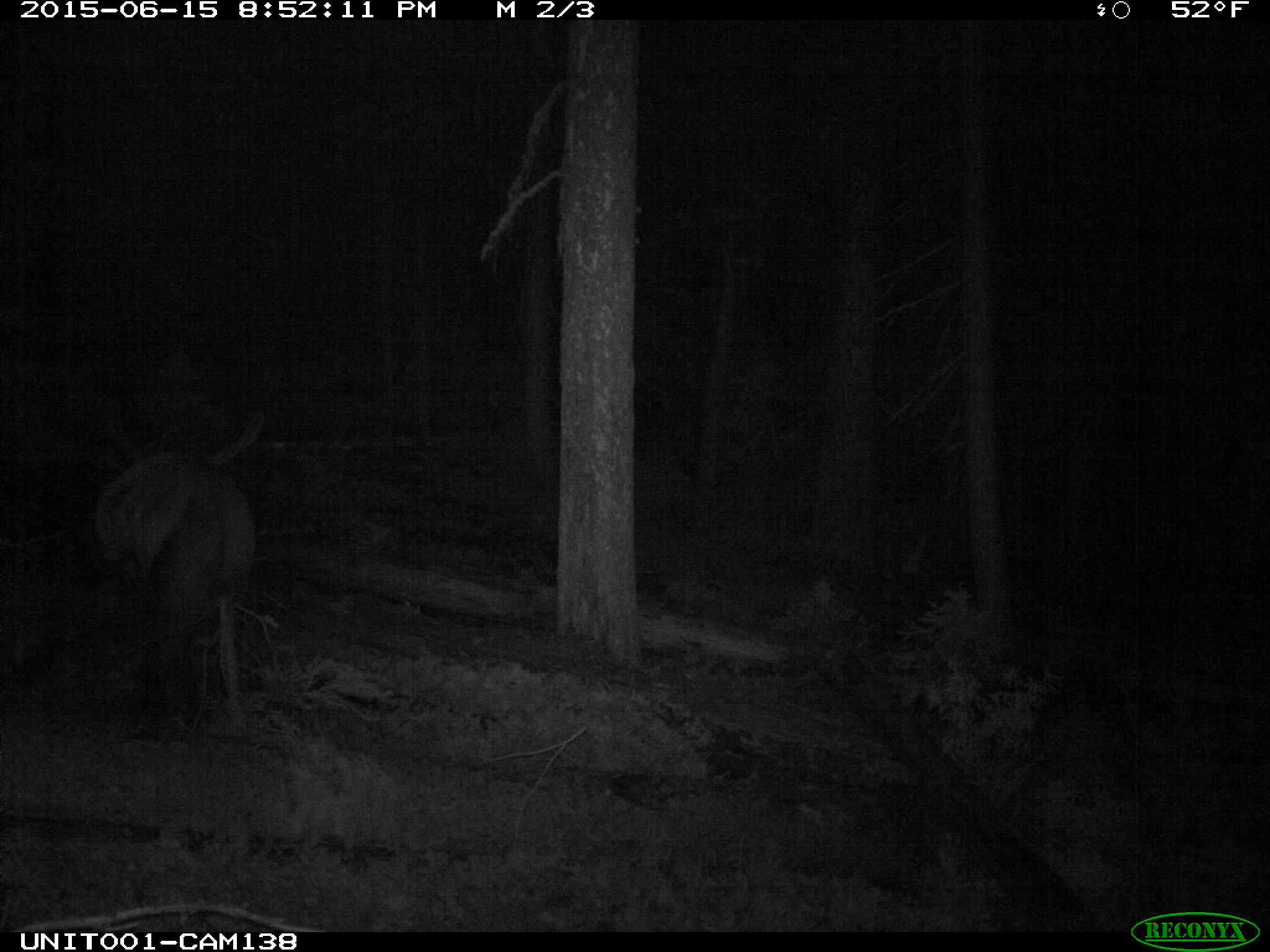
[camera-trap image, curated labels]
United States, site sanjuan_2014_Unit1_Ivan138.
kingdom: Animalia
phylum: Chordata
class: Mammalia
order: Artiodactyla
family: Cervidae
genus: Cervus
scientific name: Cervus elaphus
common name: red deer